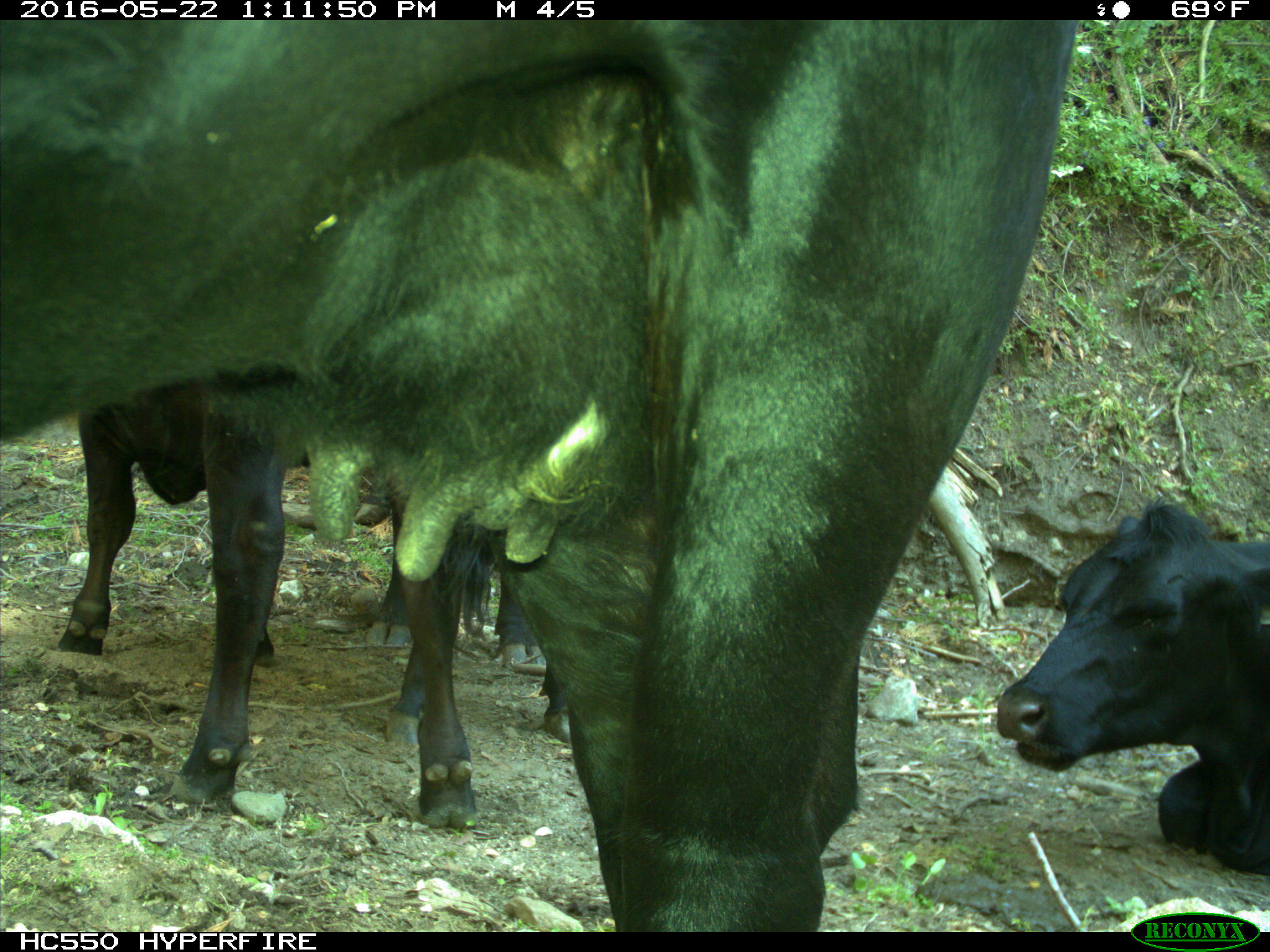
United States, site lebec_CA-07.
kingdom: Animalia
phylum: Chordata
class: Mammalia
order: Artiodactyla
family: Bovidae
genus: Bos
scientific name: Bos taurus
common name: domestic cow